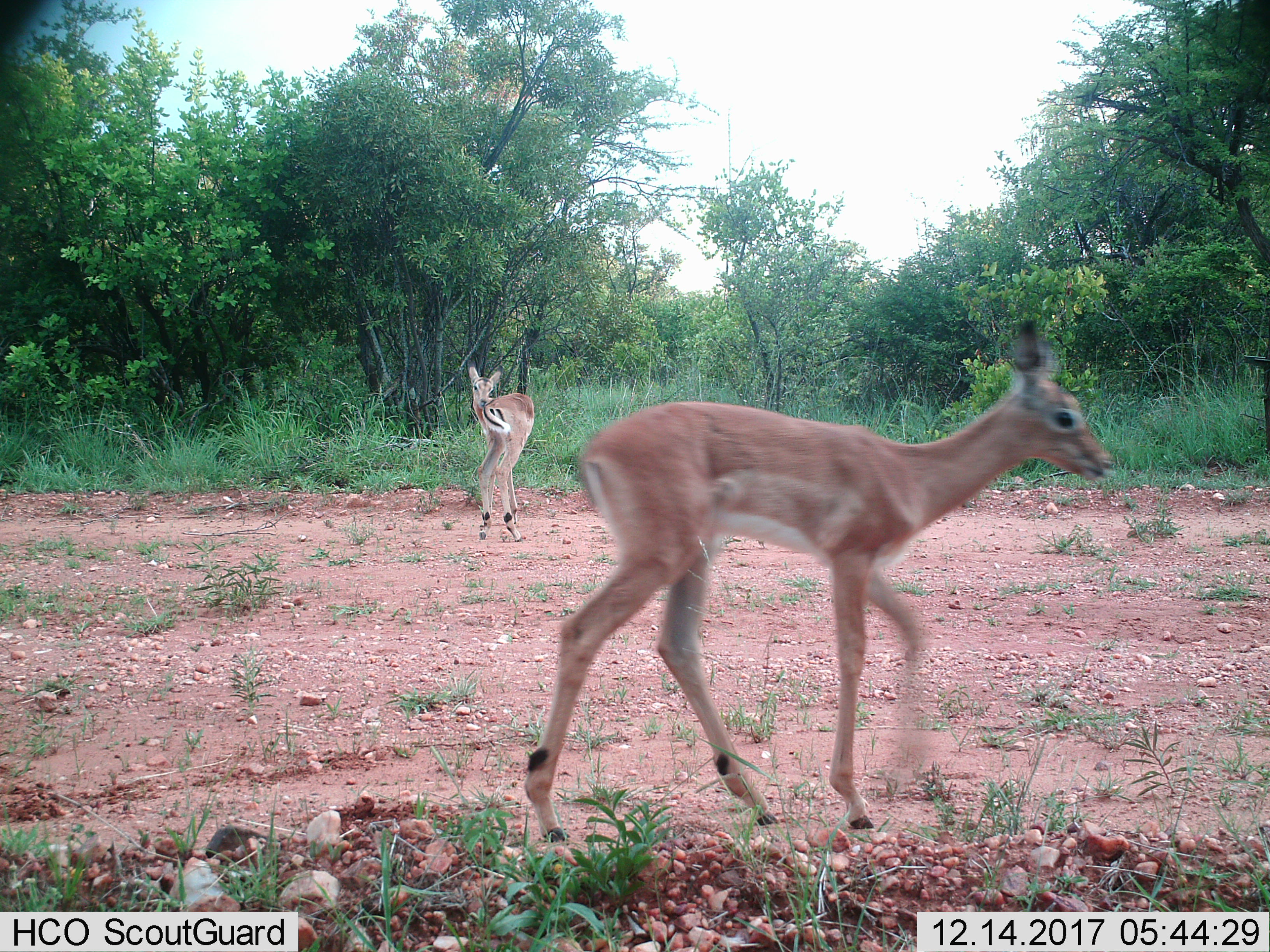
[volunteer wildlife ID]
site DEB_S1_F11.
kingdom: Animalia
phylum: Chordata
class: Mammalia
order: Artiodactyla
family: Bovidae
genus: Aepyceros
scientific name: Aepyceros melampus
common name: impala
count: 2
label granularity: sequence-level